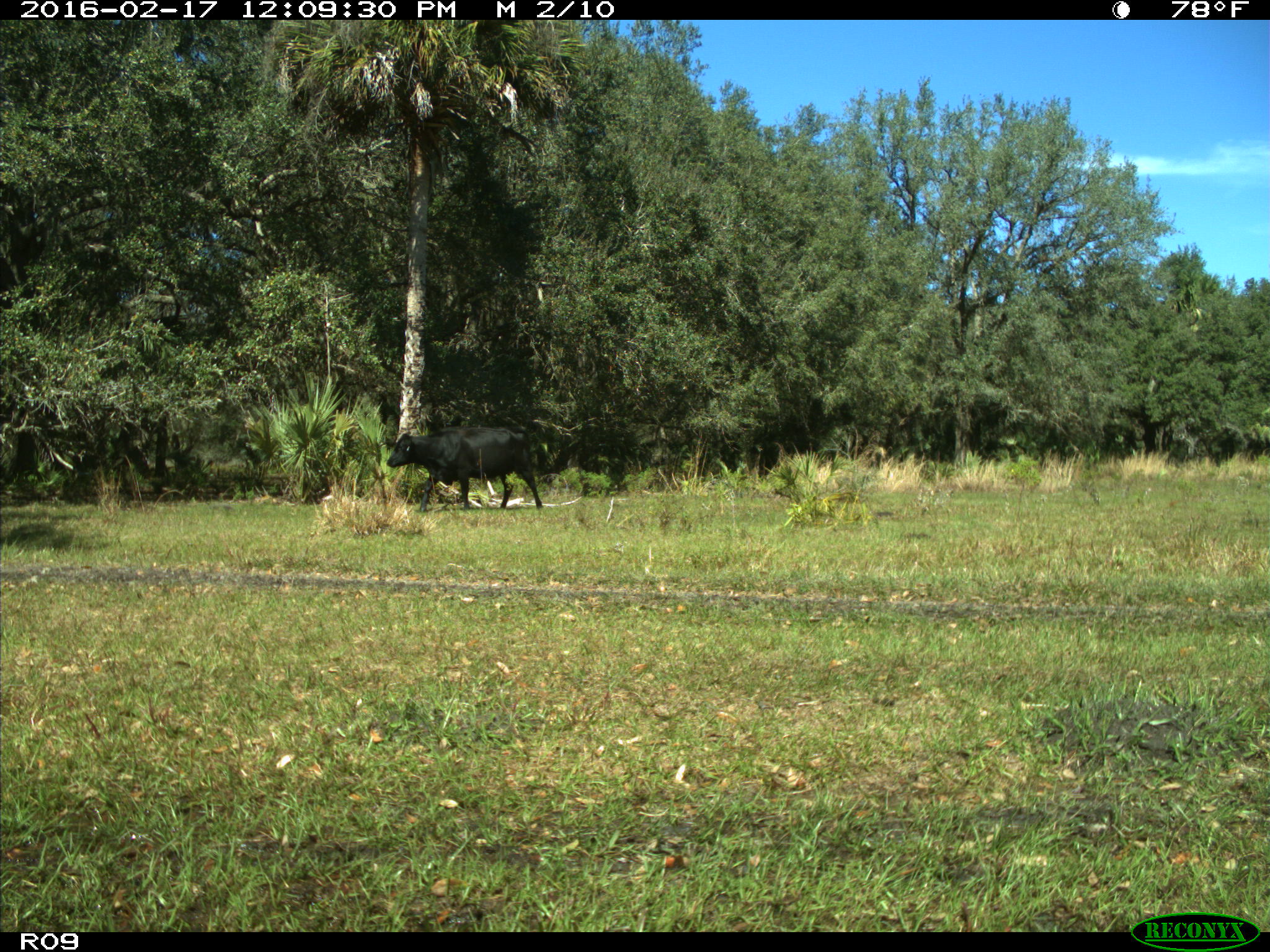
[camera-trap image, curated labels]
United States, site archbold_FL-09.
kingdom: Animalia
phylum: Chordata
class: Mammalia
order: Artiodactyla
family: Bovidae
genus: Bos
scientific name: Bos taurus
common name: domestic cow